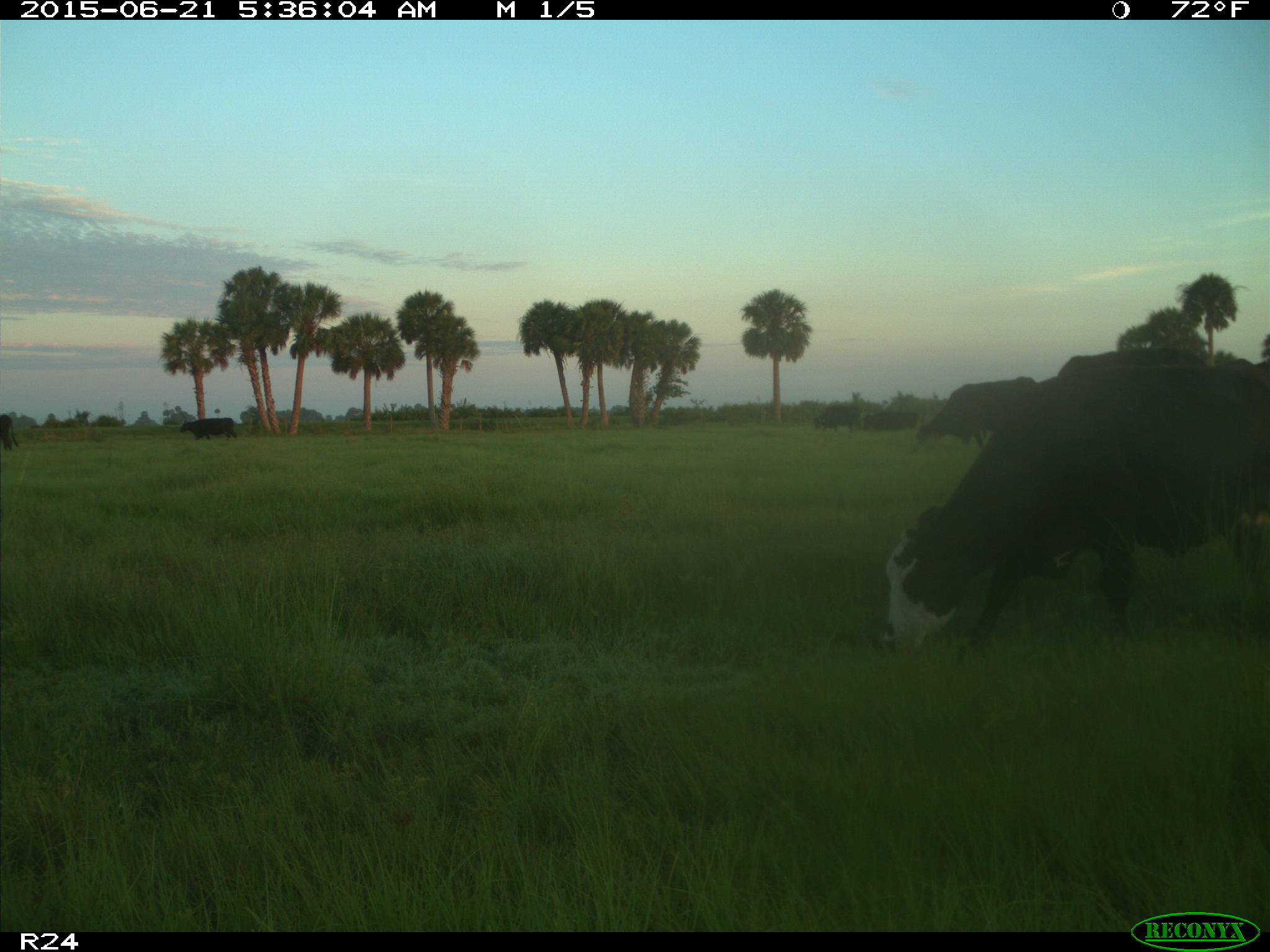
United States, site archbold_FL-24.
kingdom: Animalia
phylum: Chordata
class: Mammalia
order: Artiodactyla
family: Bovidae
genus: Bos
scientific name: Bos taurus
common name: domestic cow